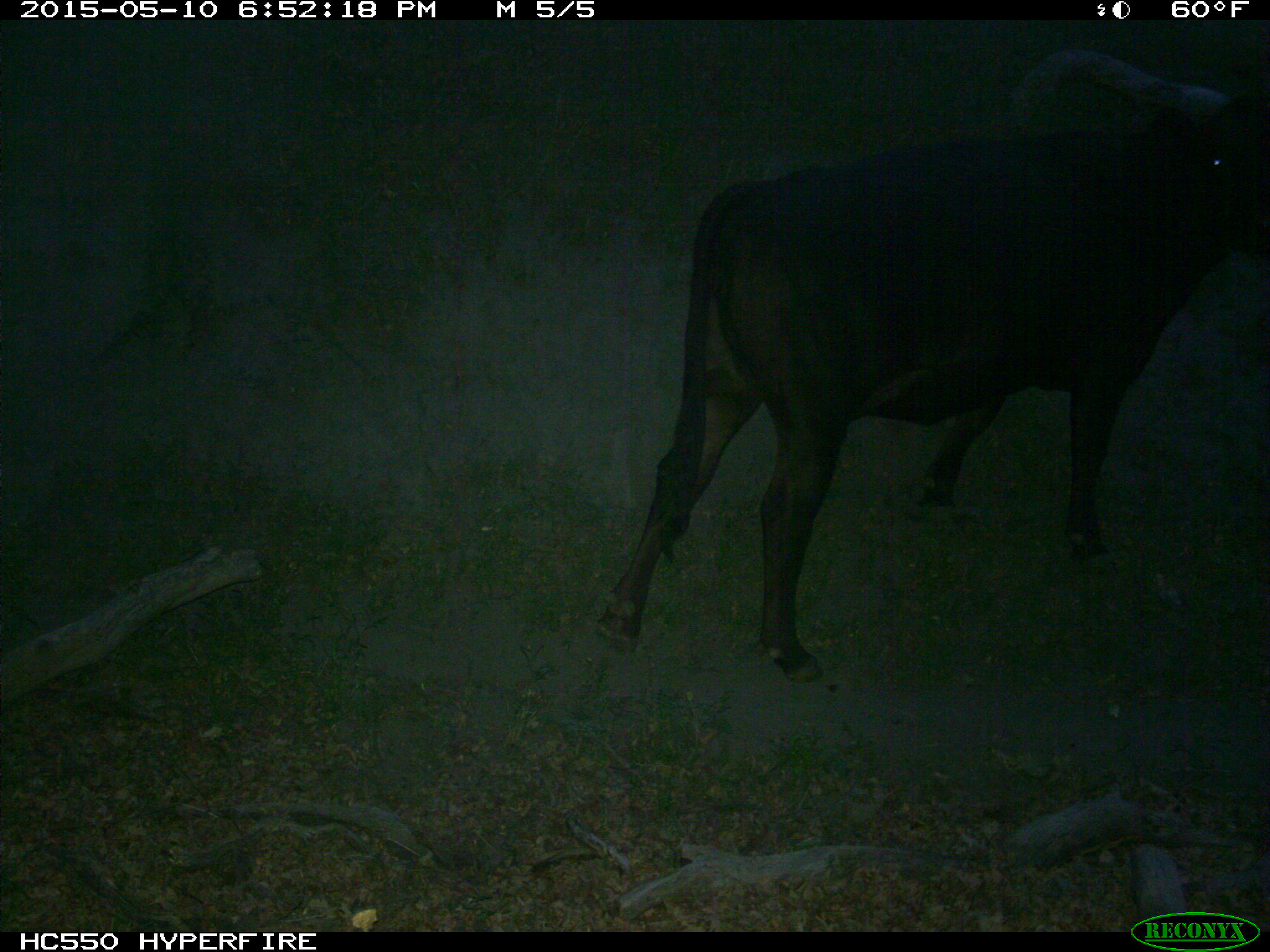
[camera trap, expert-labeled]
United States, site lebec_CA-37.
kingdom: Animalia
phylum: Chordata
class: Mammalia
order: Artiodactyla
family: Bovidae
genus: Bos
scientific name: Bos taurus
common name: domestic cow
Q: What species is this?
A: Bos taurus (domestic cow).